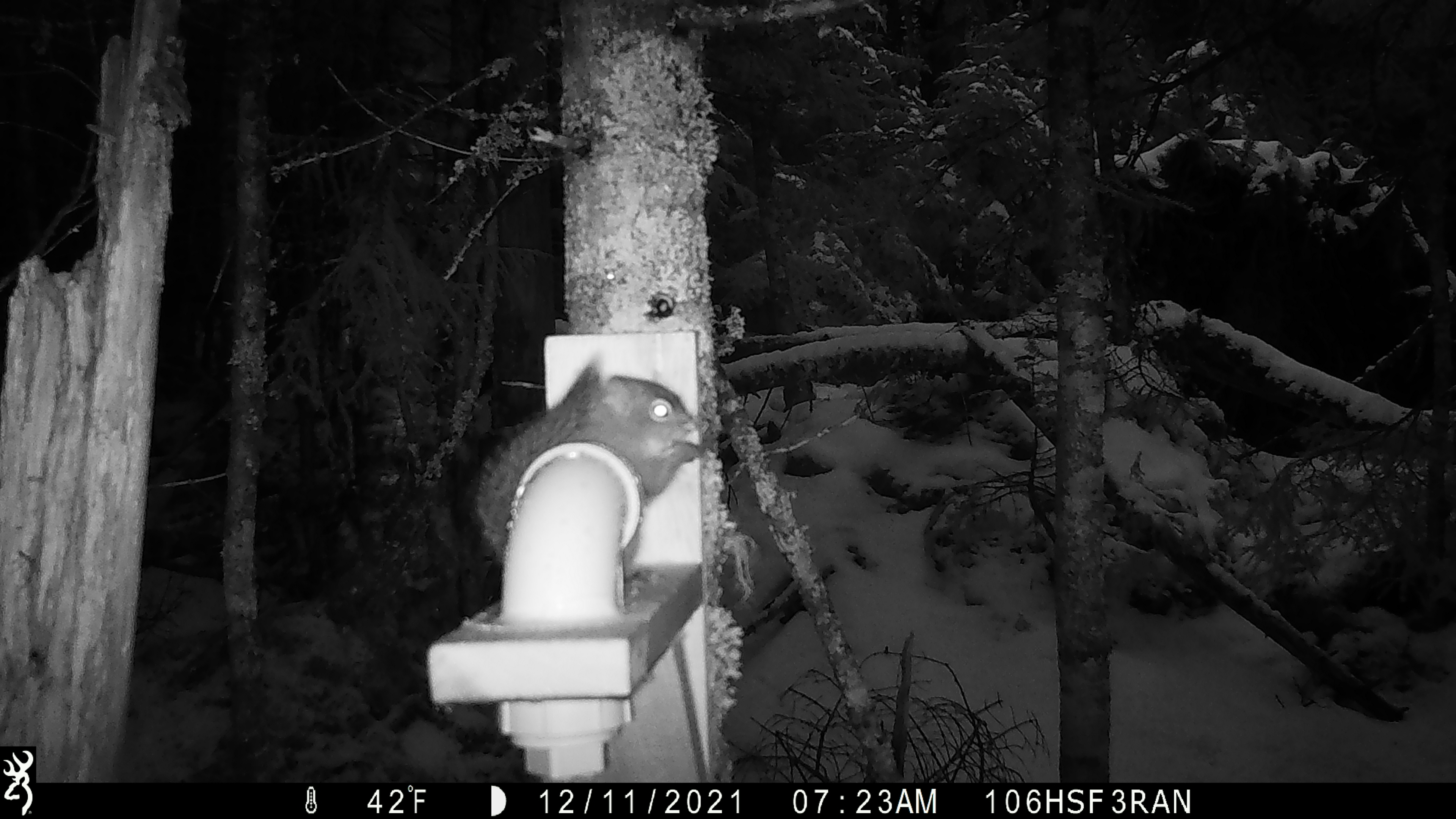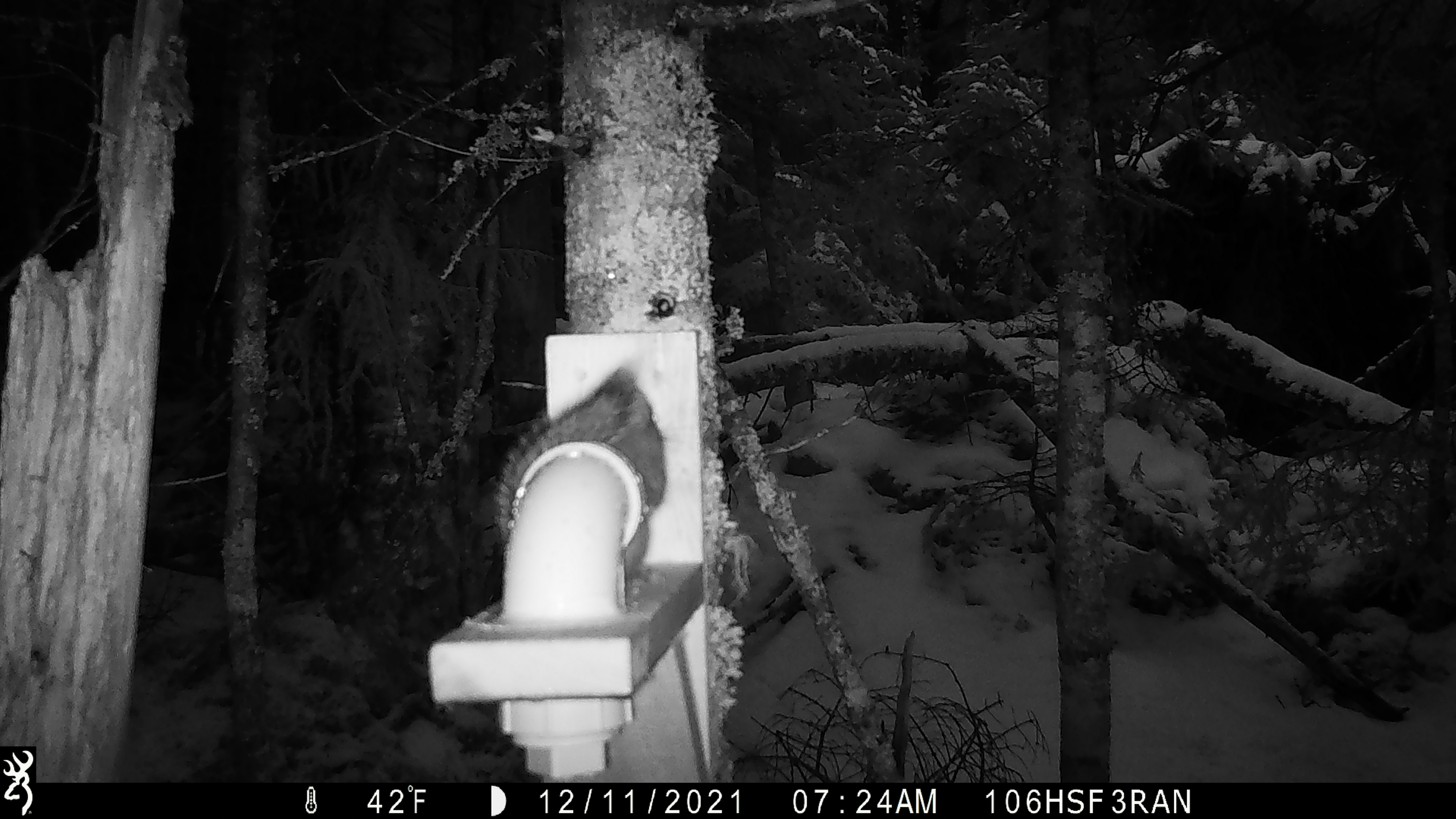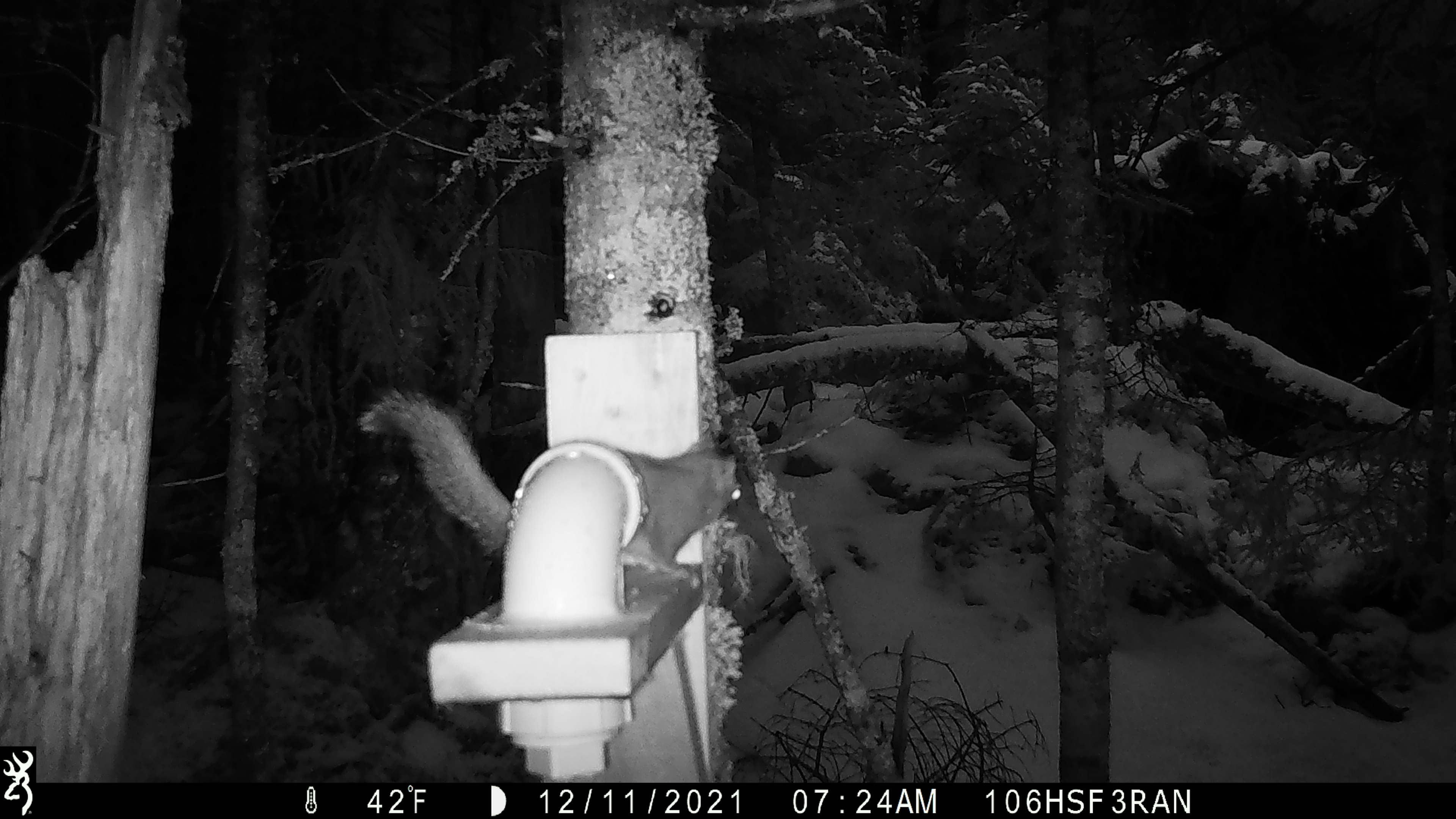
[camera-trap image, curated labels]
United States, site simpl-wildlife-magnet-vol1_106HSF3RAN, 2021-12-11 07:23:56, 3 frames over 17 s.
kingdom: Animalia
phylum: Chordata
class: Mammalia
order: Rodentia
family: Sciuridae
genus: Tamiasciurus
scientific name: Tamiasciurus hudsonicus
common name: red squirrel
Red squirrel (Tamiasciurus hudsonicus).